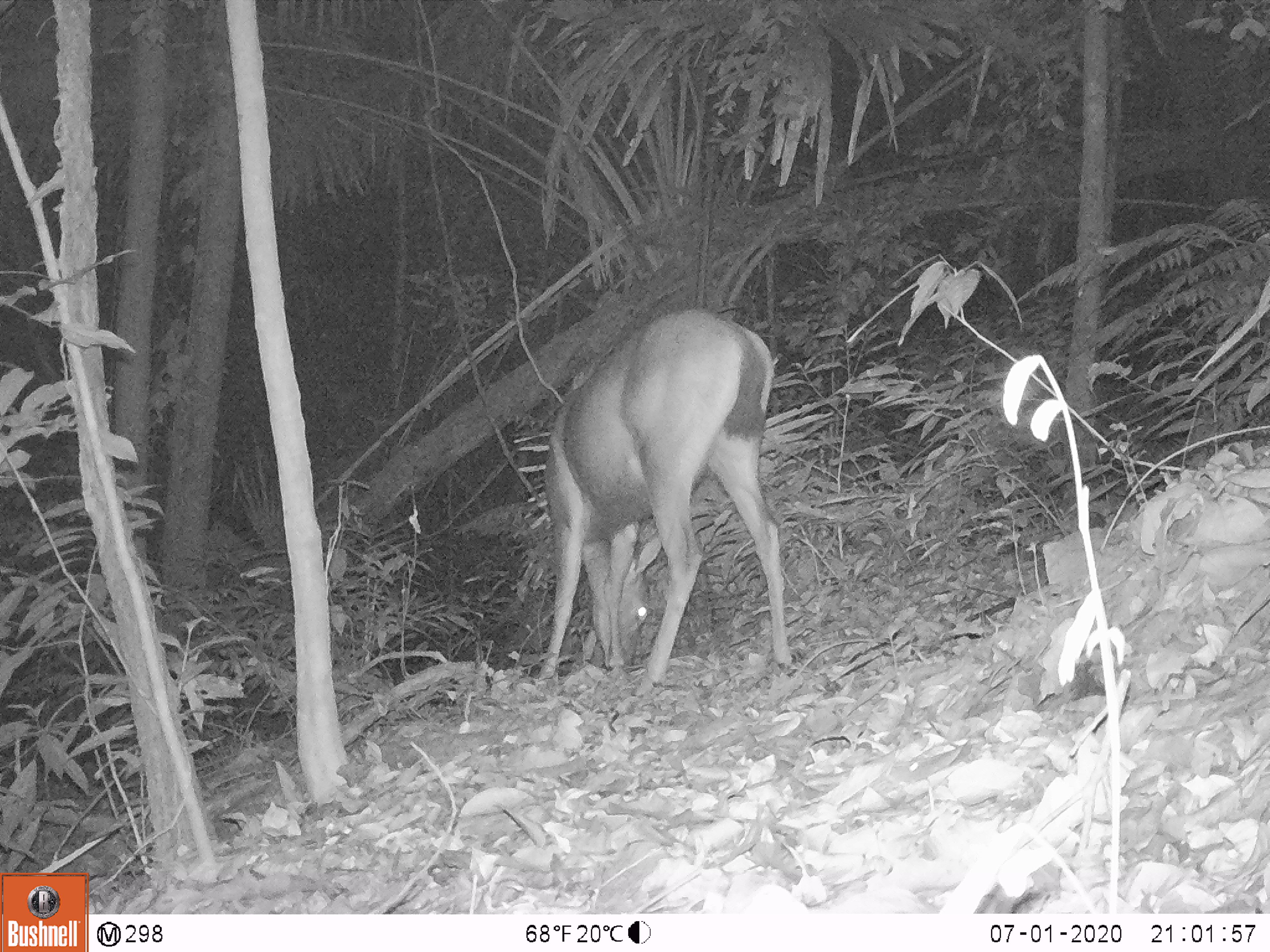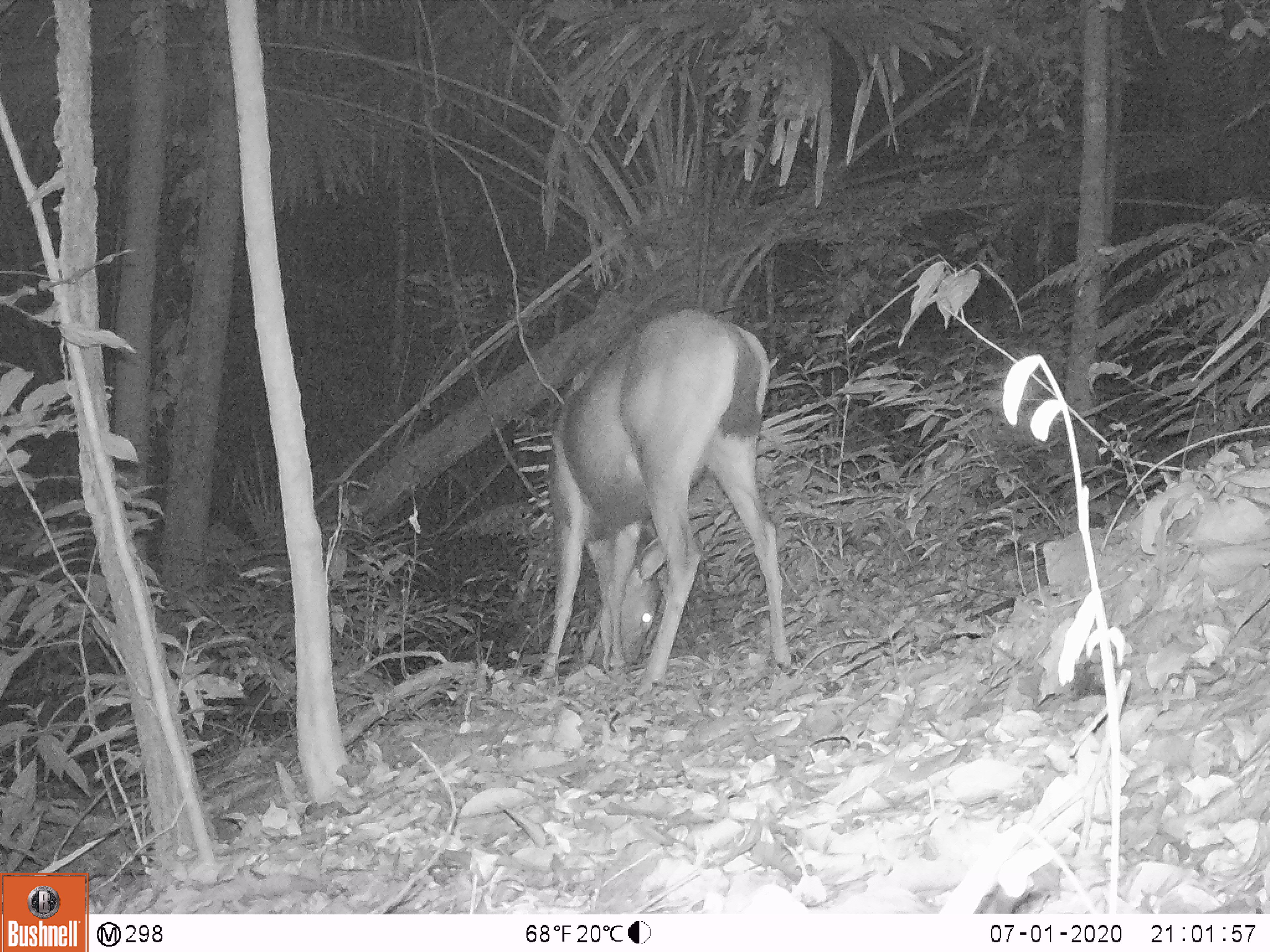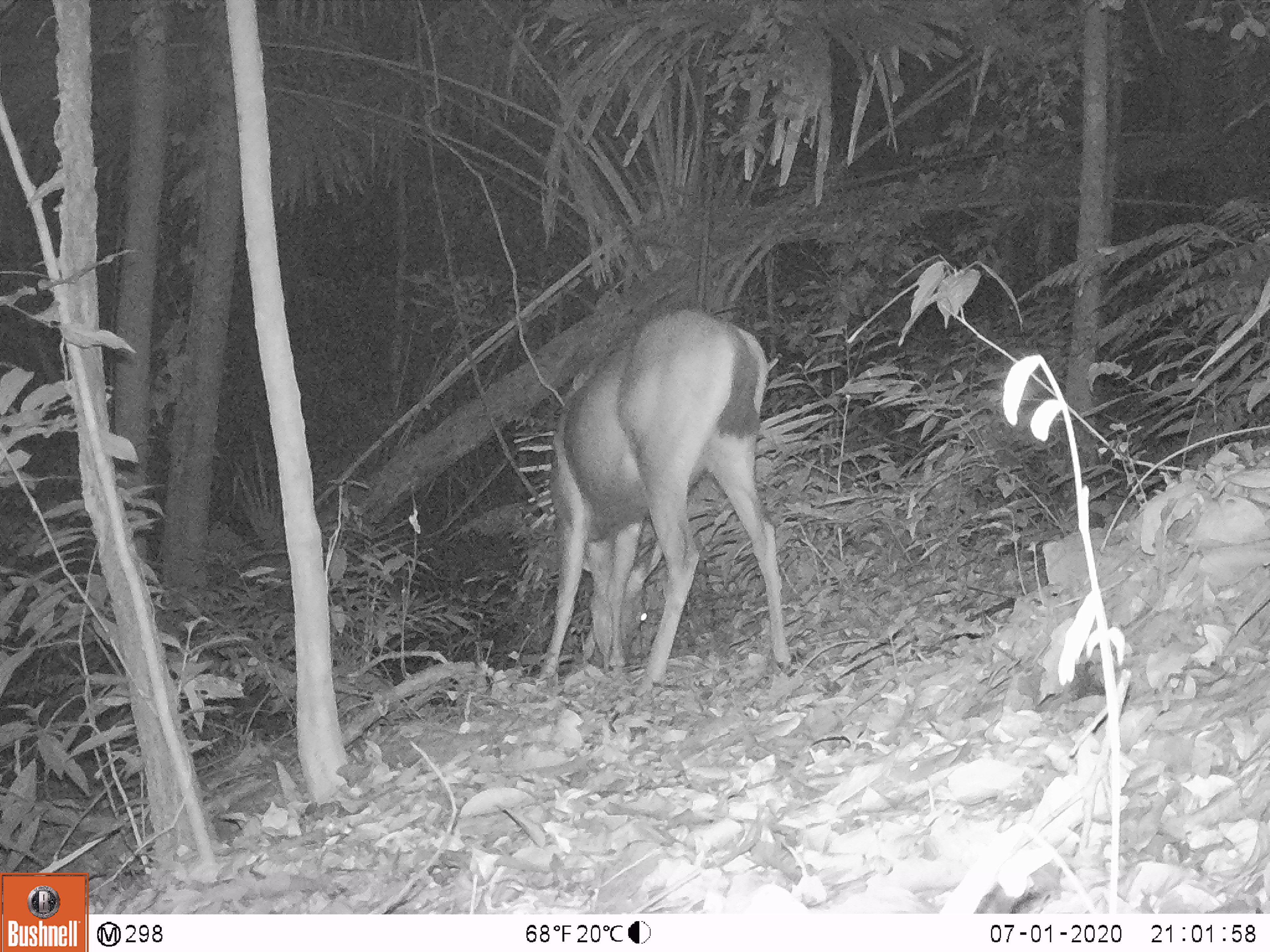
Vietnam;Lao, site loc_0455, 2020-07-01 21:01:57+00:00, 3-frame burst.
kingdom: Animalia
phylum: Chordata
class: Mammalia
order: Artiodactyla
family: Cervidae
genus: Rusa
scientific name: Rusa unicolor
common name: sambar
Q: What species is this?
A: Sambar (Rusa unicolor).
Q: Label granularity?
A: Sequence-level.